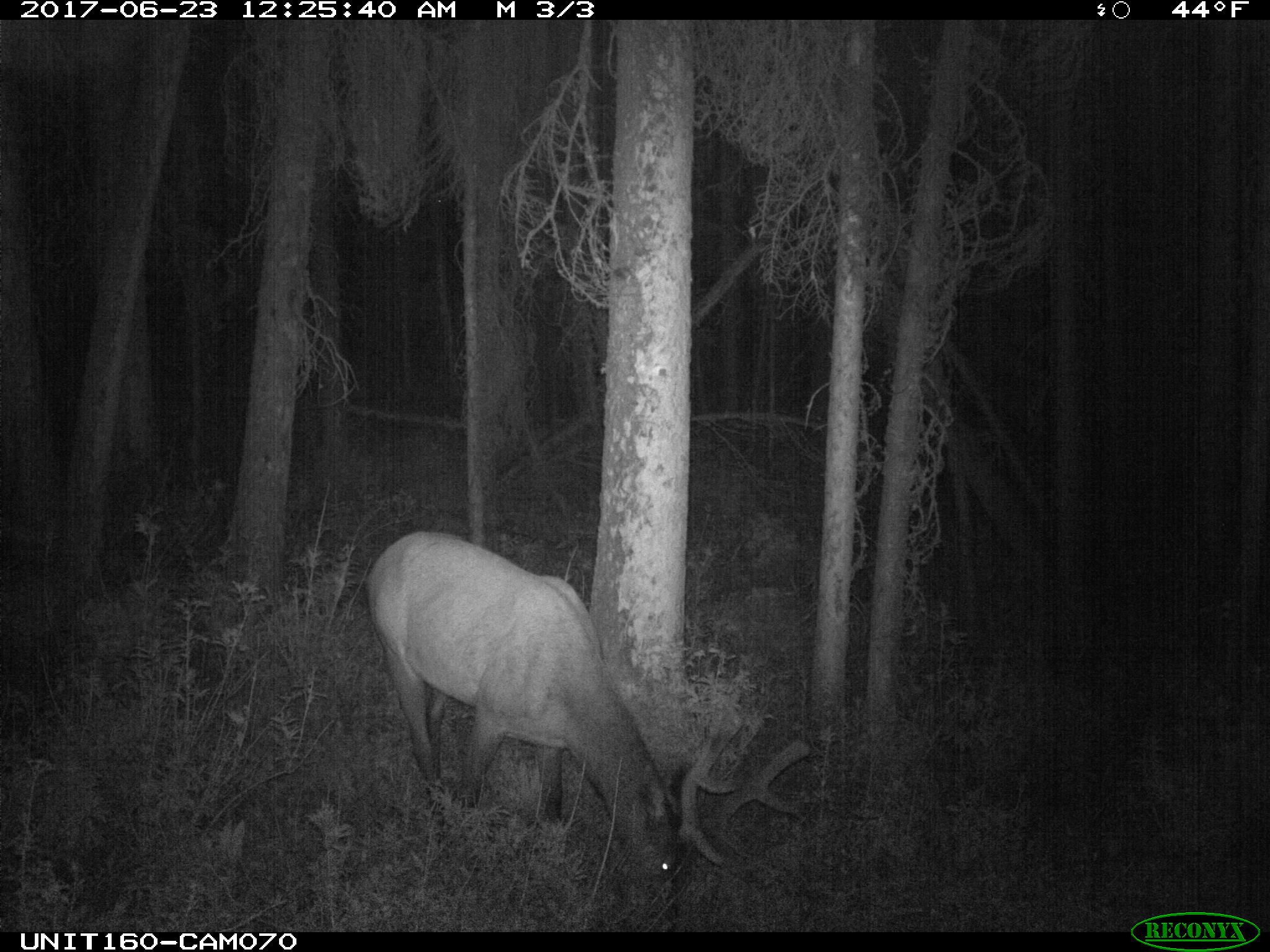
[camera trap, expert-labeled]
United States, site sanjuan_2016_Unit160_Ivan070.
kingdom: Animalia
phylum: Chordata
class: Mammalia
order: Artiodactyla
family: Cervidae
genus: Cervus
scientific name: Cervus elaphus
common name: red deer